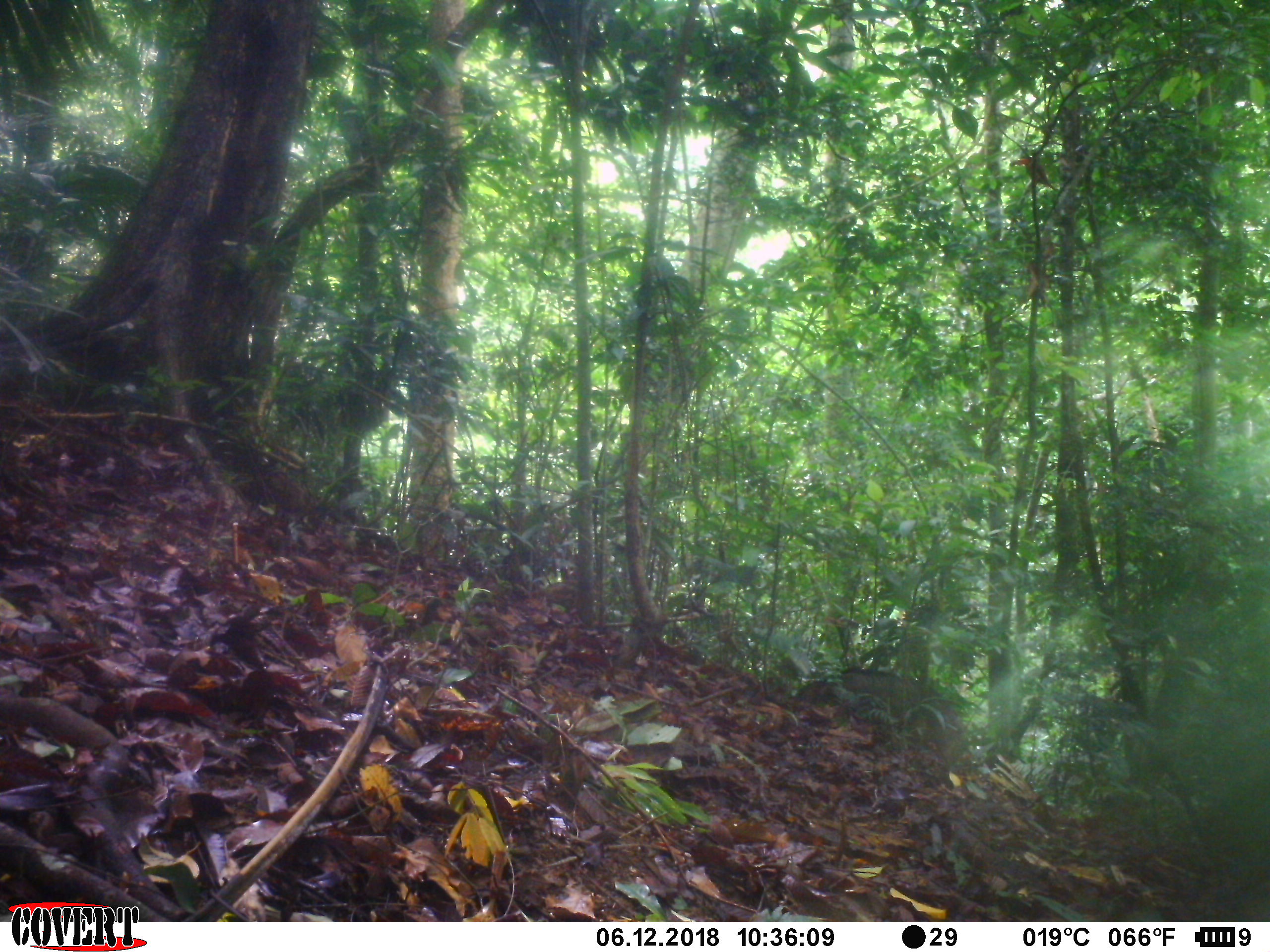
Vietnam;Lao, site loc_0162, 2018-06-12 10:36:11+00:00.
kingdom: Animalia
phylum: Chordata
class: Mammalia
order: Artiodactyla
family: Suidae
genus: Sus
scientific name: Sus scrofa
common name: eurasian wild pig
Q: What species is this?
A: Eurasian wild pig (Sus scrofa).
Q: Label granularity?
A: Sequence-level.